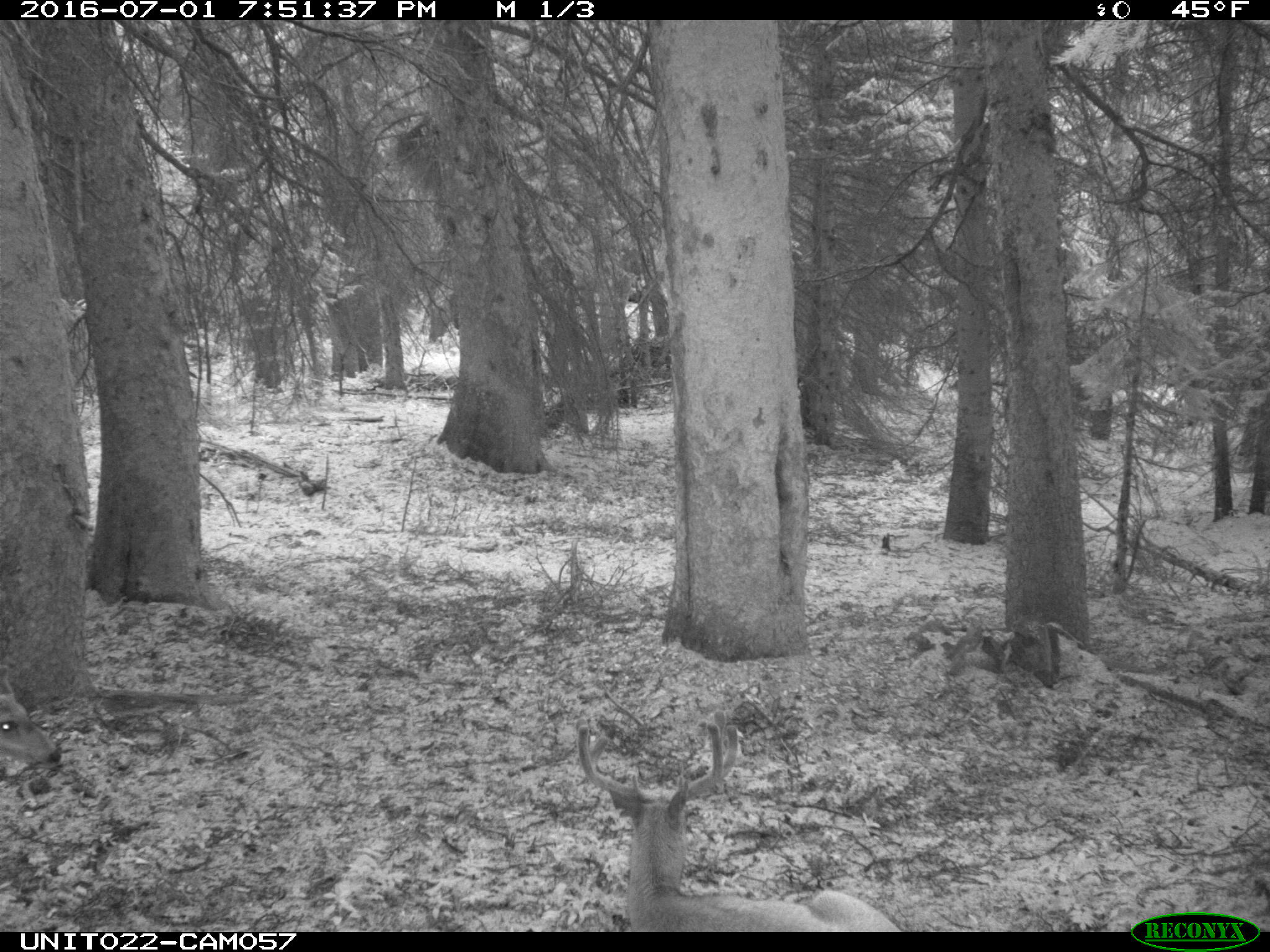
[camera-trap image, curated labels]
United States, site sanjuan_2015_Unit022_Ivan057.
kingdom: Animalia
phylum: Chordata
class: Mammalia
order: Artiodactyla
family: Cervidae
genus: Odocoileus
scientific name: Odocoileus hemionus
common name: mule deer